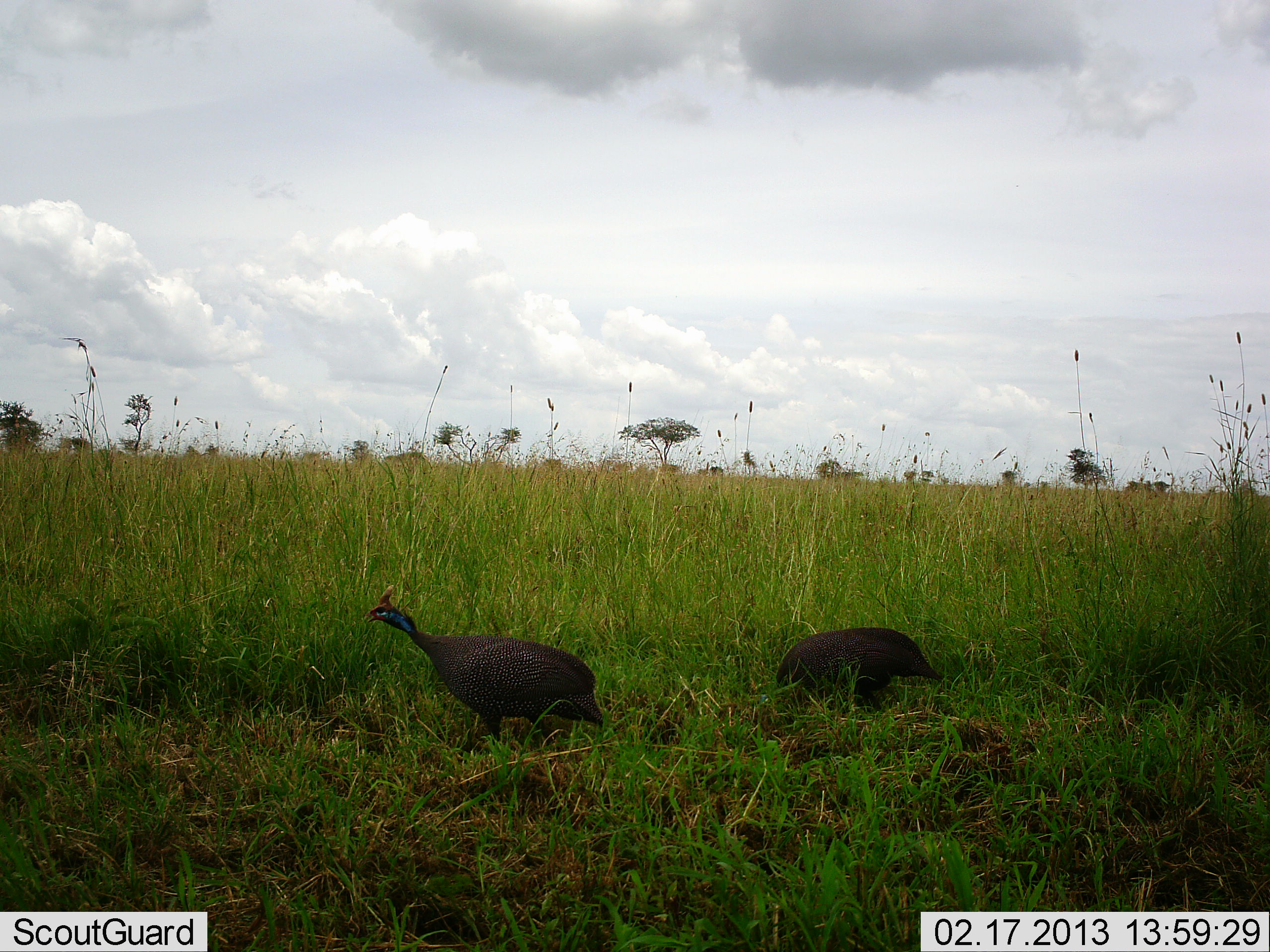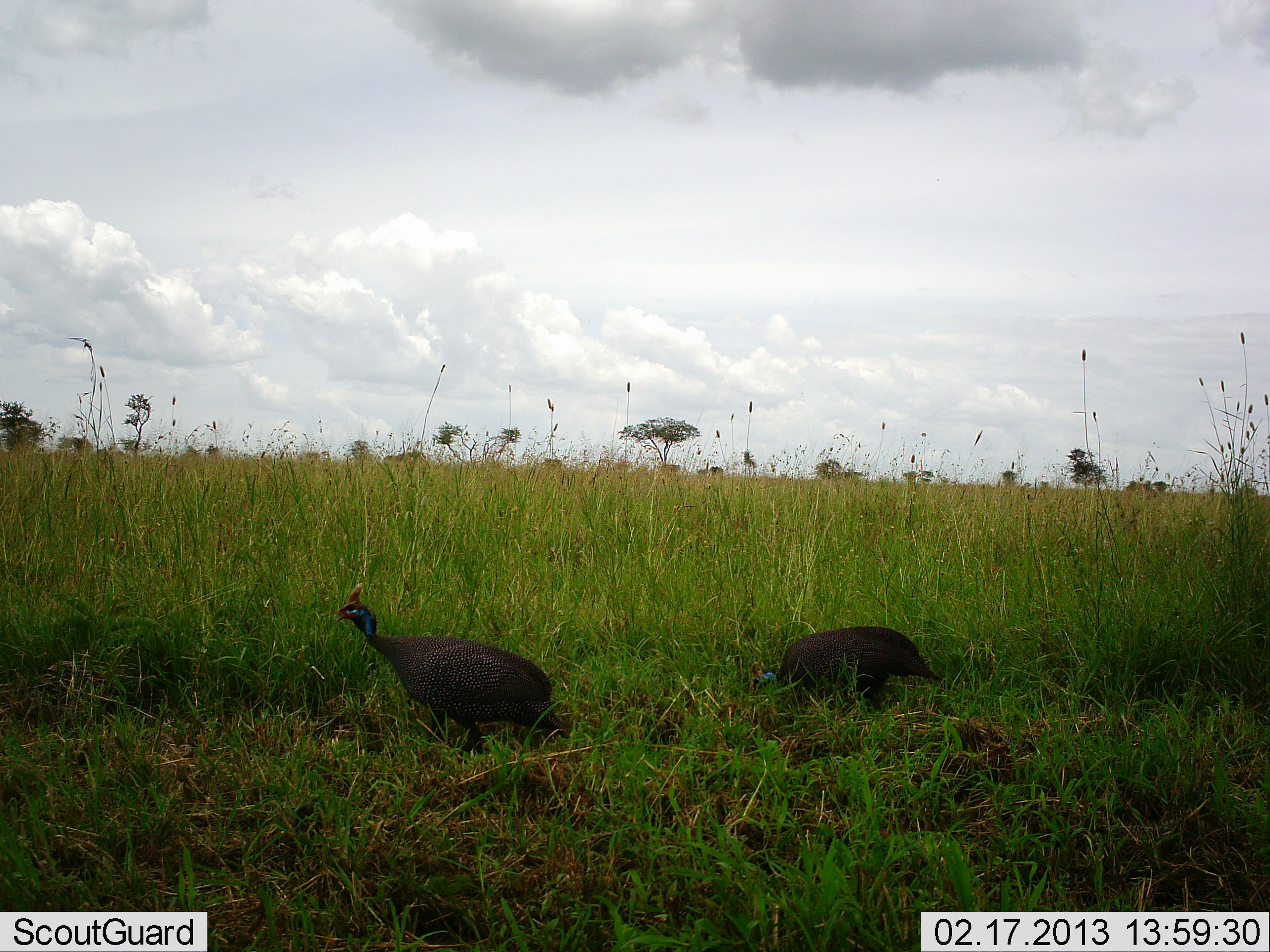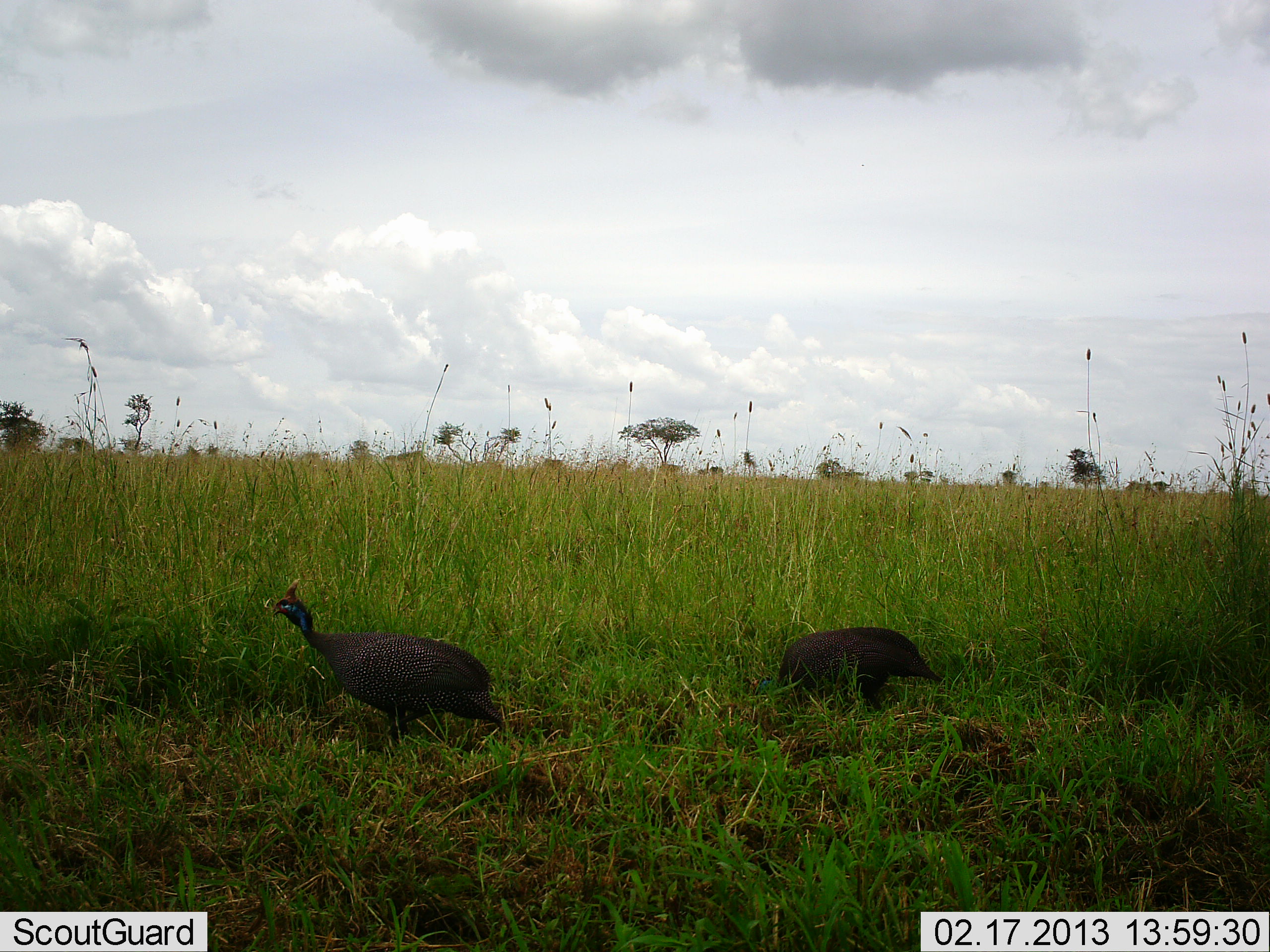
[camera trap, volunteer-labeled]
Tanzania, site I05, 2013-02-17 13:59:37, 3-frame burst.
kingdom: Animalia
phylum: Chordata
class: Aves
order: Galliformes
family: Numididae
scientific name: Numididae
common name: guinea fowl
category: guineafowl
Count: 2.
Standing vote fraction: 30%.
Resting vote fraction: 0%.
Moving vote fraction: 74%.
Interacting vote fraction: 0%.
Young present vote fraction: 0%.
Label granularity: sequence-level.